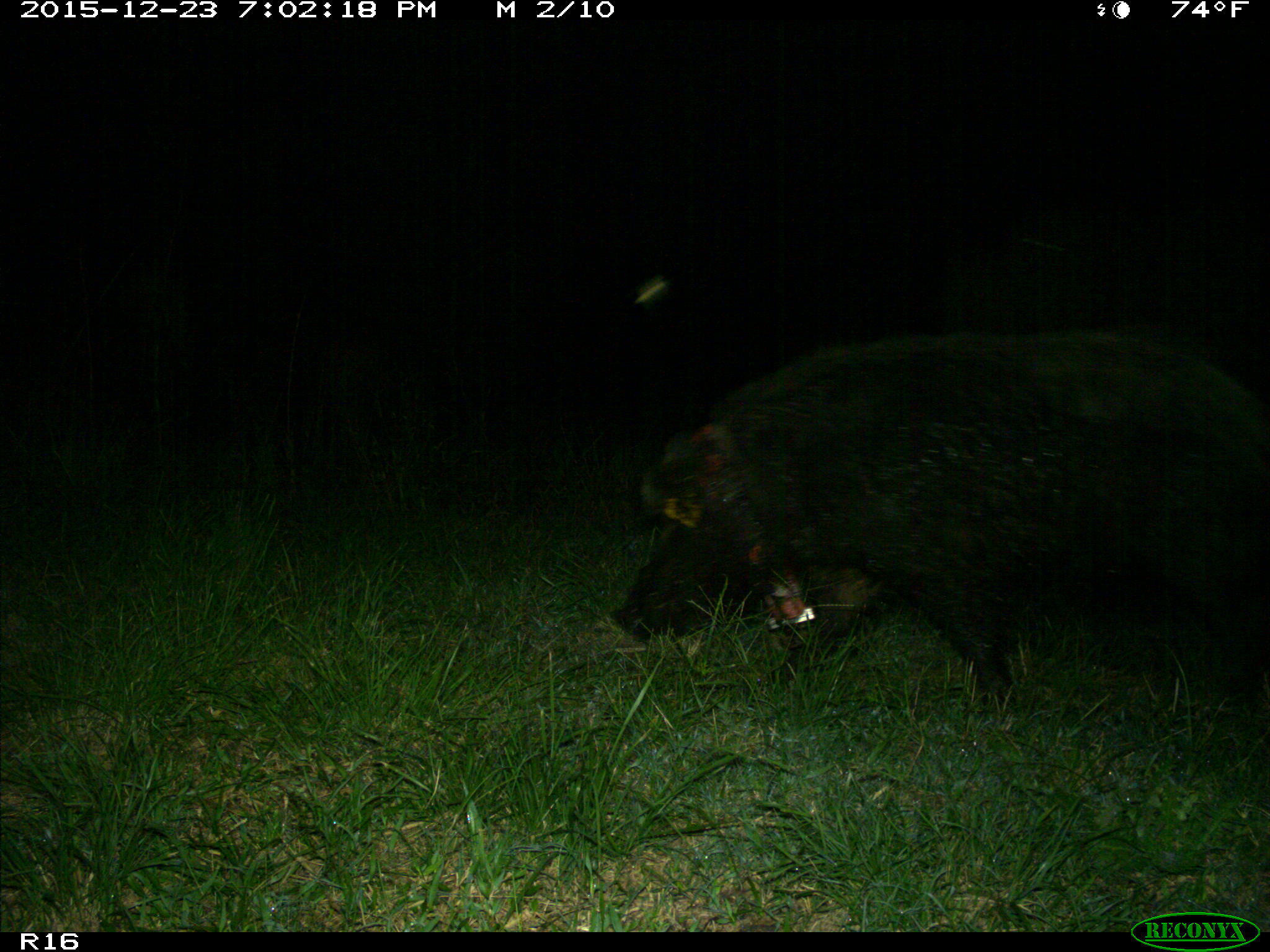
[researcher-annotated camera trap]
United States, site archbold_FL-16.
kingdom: Animalia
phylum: Chordata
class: Mammalia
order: Artiodactyla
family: Suidae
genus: Sus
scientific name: Sus scrofa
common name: wild boar